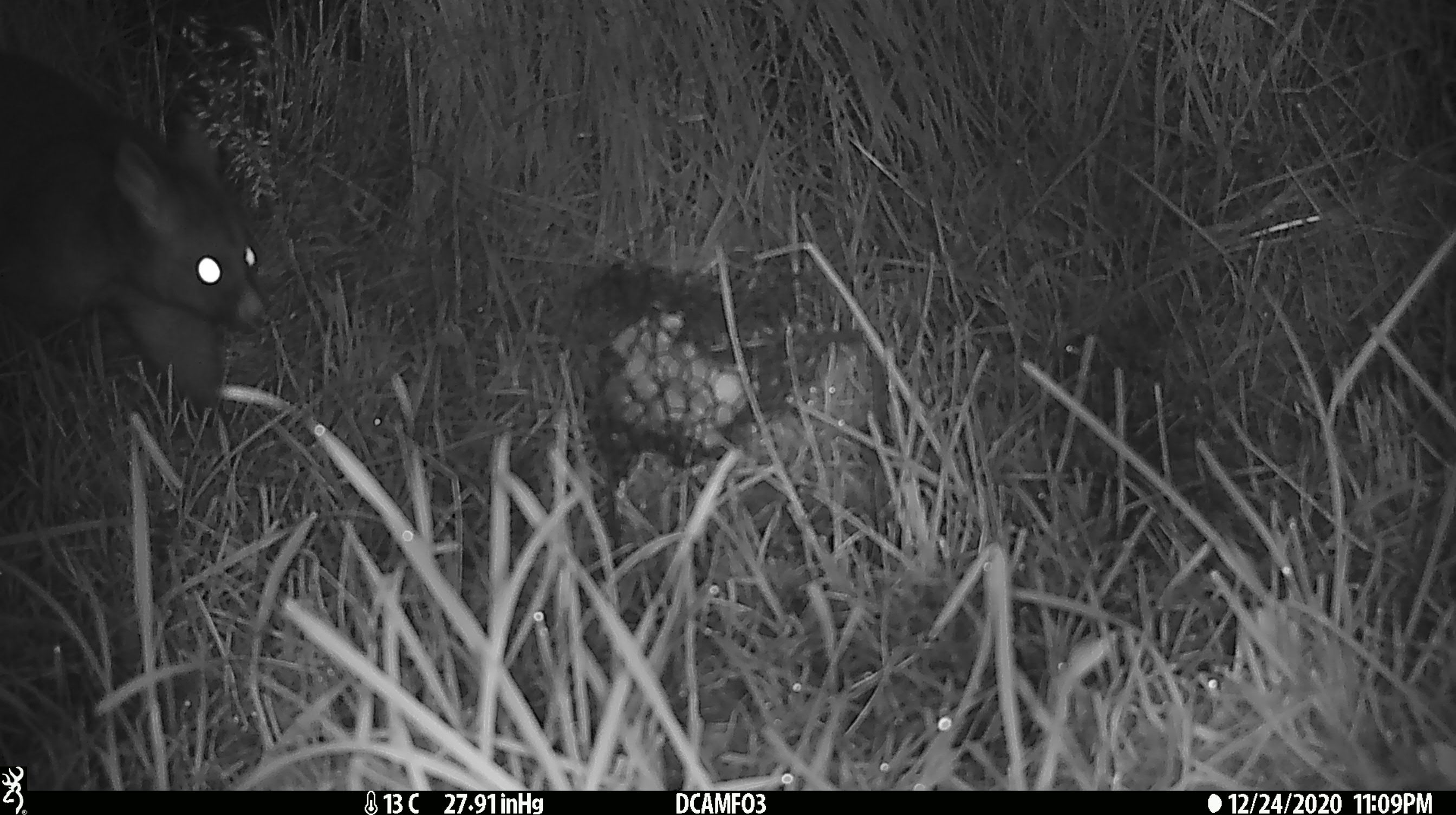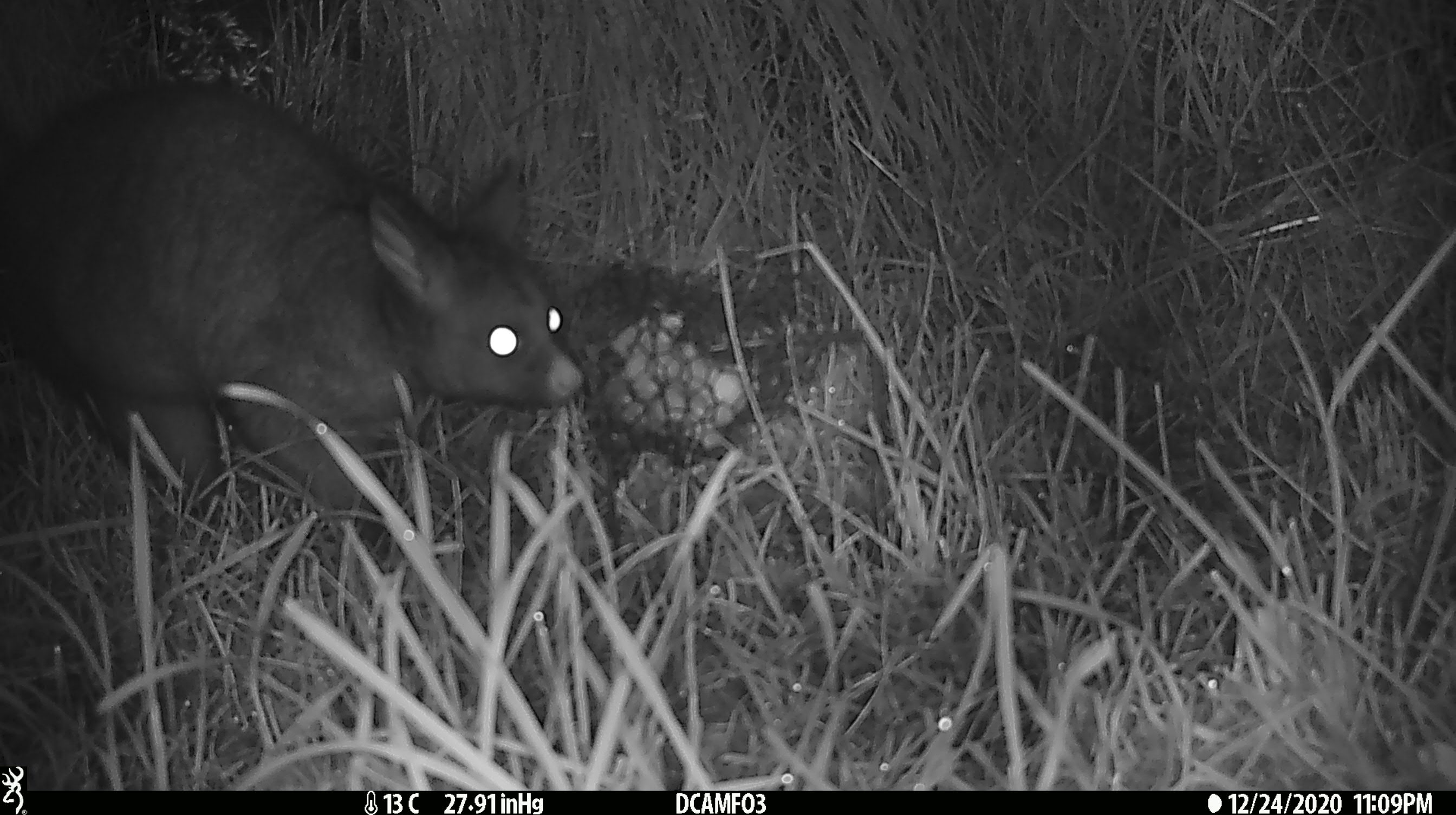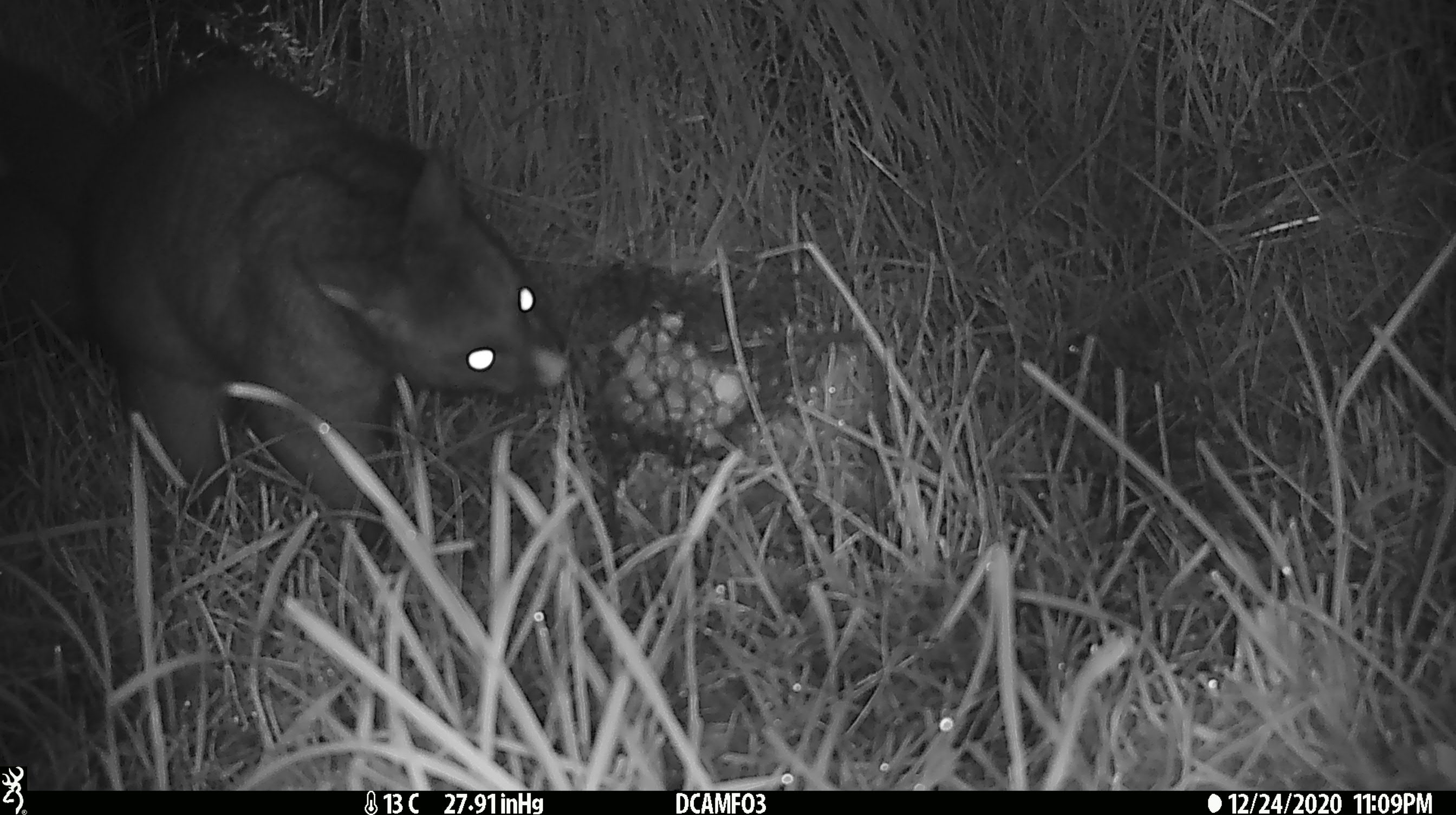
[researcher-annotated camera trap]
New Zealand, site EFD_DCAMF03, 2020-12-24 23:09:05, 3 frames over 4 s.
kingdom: Animalia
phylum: Chordata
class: Mammalia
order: Diprotodontia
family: Phalangeridae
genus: Trichosurus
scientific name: Trichosurus vulpecula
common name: common brushtail possum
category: possum